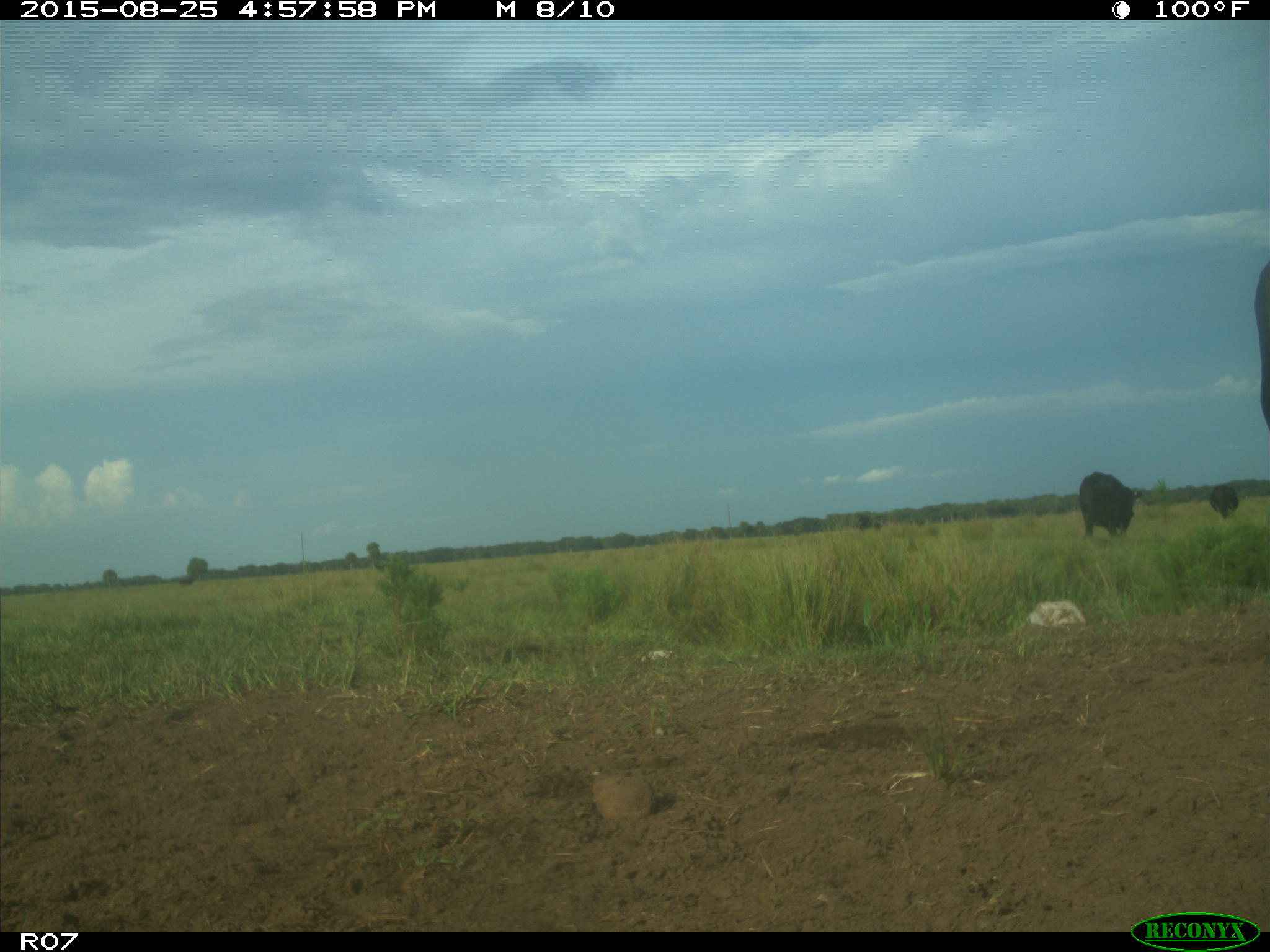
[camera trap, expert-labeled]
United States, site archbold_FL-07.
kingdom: Animalia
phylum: Chordata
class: Mammalia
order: Artiodactyla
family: Bovidae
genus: Bos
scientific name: Bos taurus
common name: domestic cow